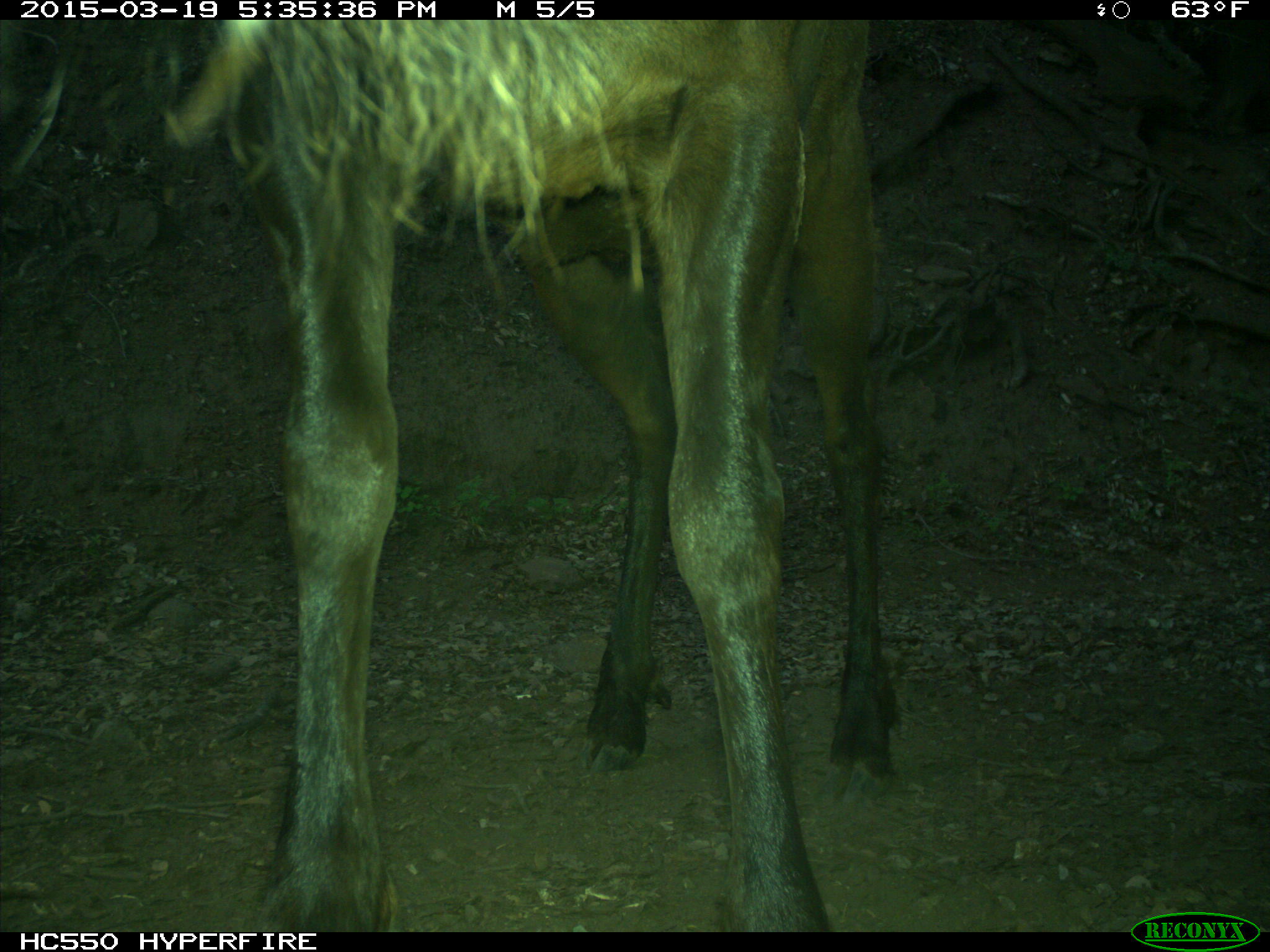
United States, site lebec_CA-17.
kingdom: Animalia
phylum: Chordata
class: Mammalia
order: Artiodactyla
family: Cervidae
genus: Cervus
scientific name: Cervus canadensis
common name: elk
Cervus canadensis (elk).